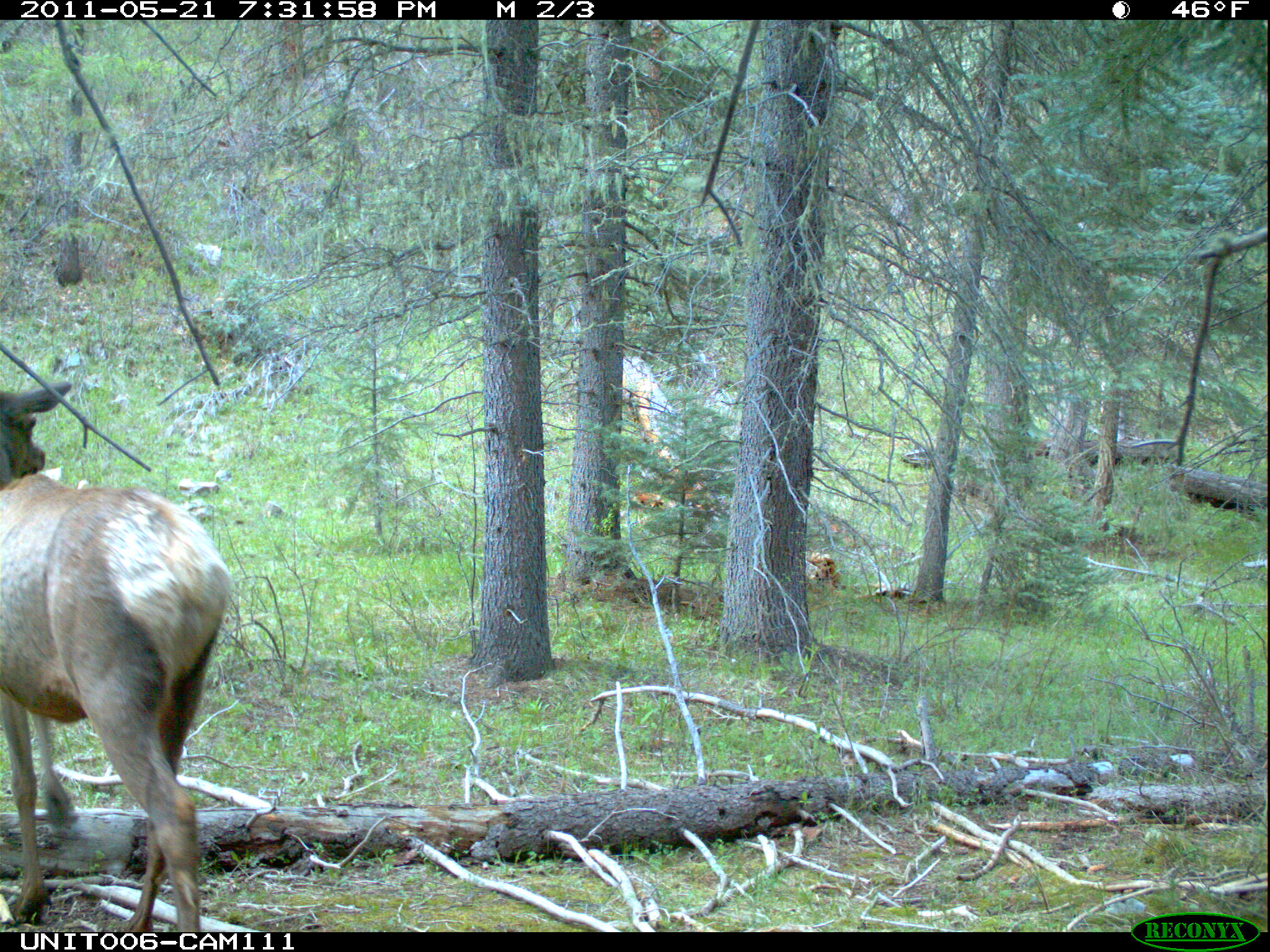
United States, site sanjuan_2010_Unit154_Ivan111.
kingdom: Animalia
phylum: Chordata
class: Mammalia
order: Artiodactyla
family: Cervidae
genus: Cervus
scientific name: Cervus elaphus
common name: red deer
Cervus elaphus (red deer).